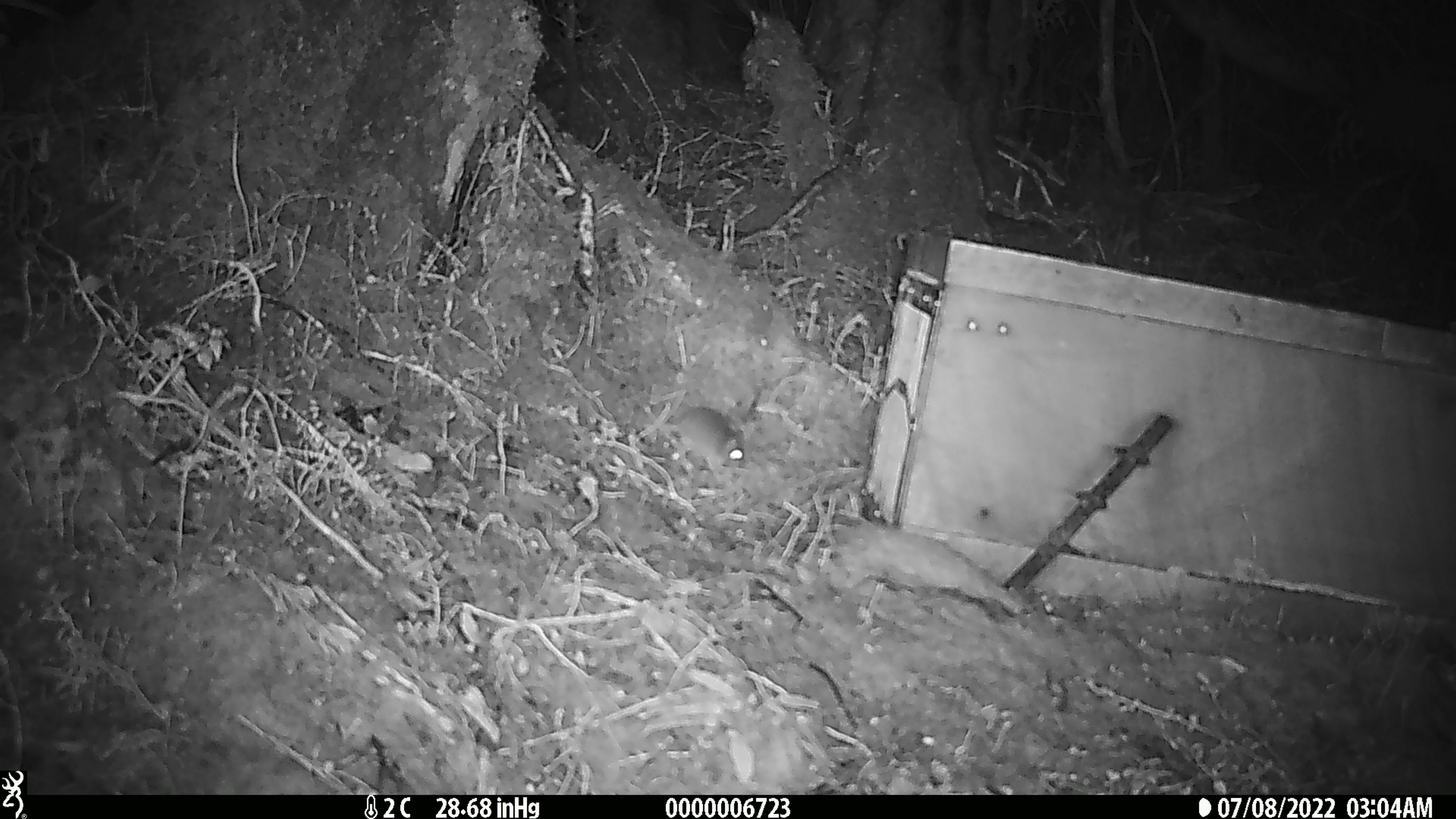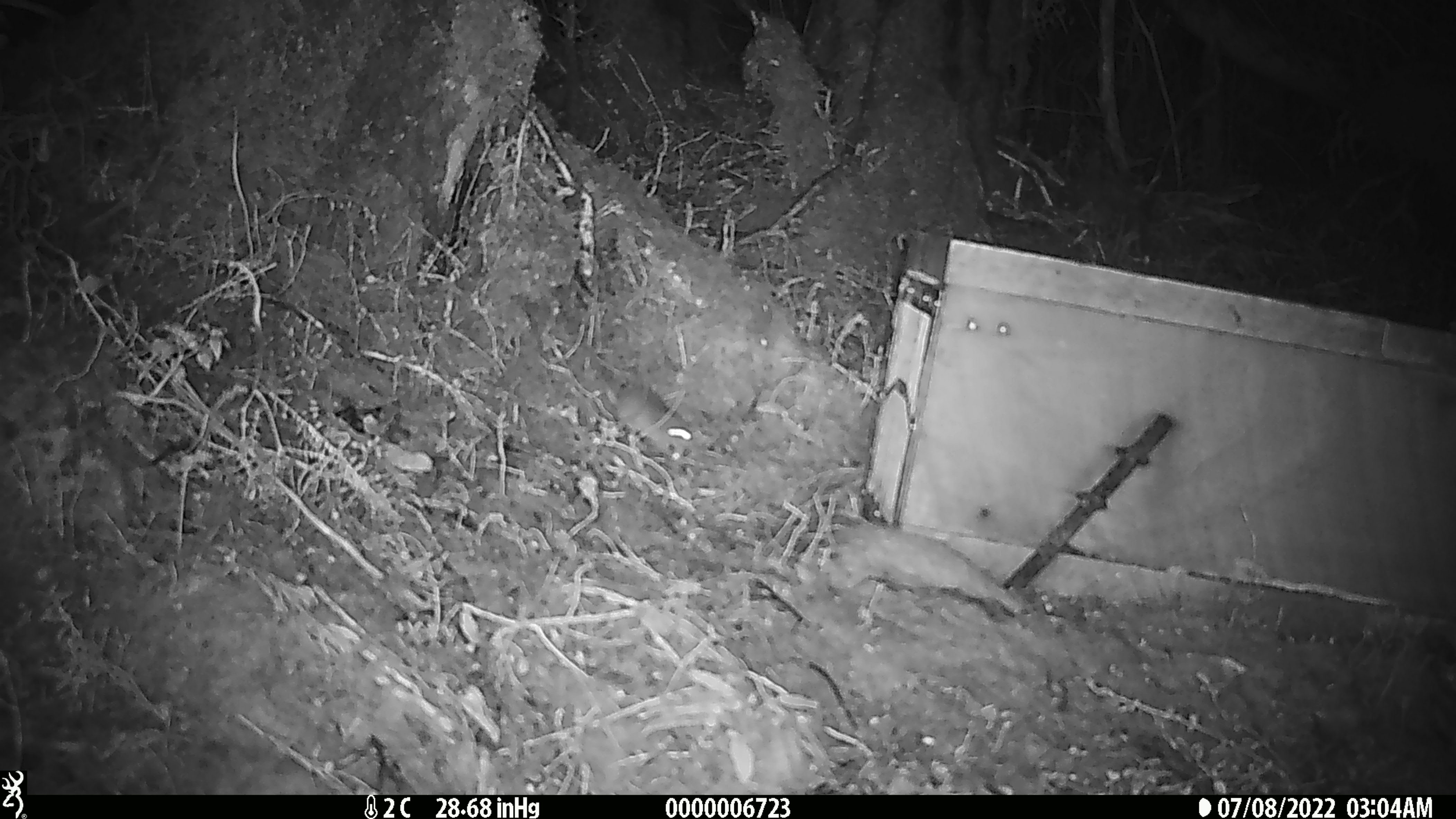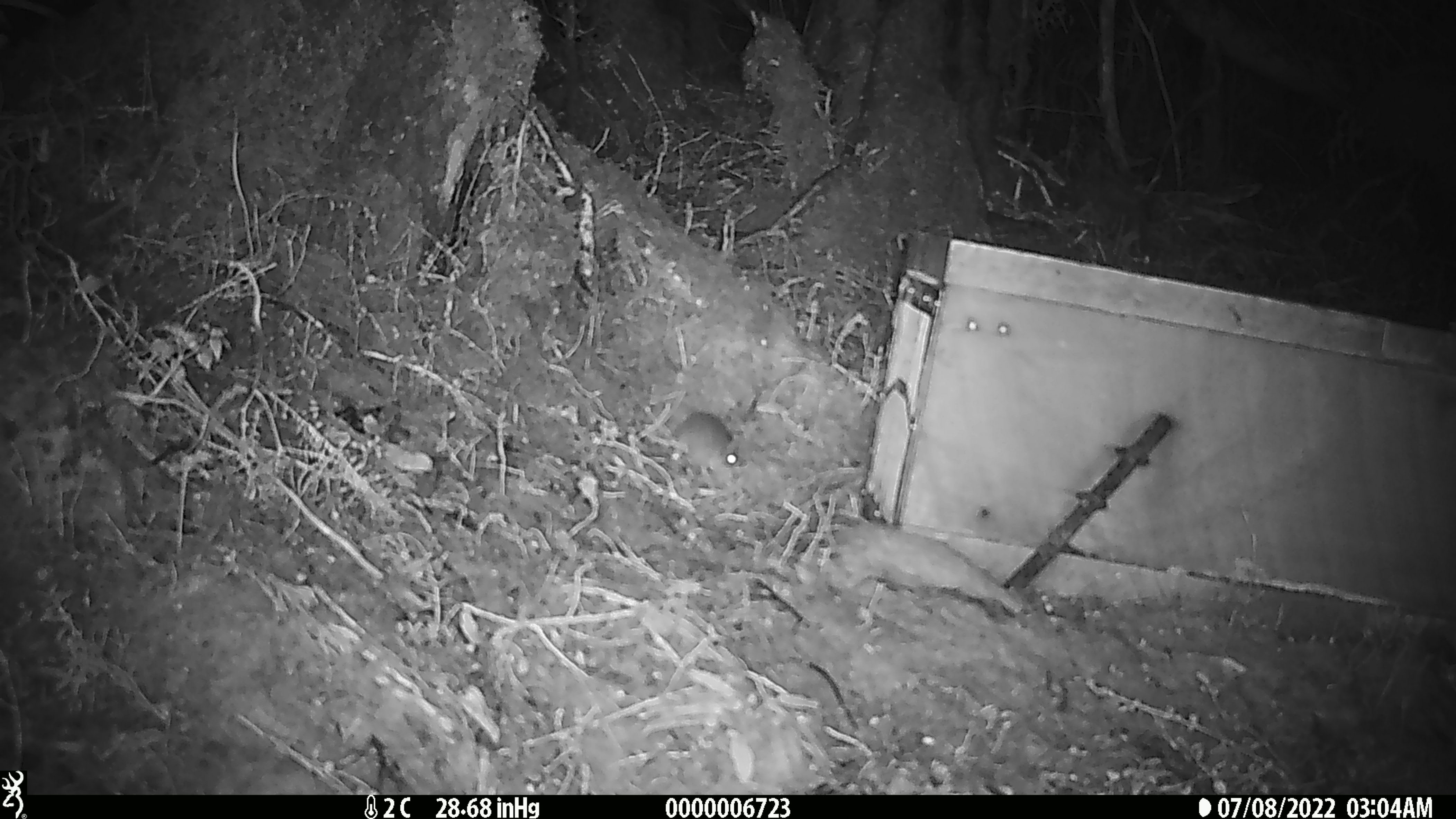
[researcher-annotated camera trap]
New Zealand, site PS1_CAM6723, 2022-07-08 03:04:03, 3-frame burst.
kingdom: Animalia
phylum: Chordata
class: Mammalia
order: Rodentia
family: Muridae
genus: Mus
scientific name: Mus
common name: mouse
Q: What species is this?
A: Mouse (Mus).